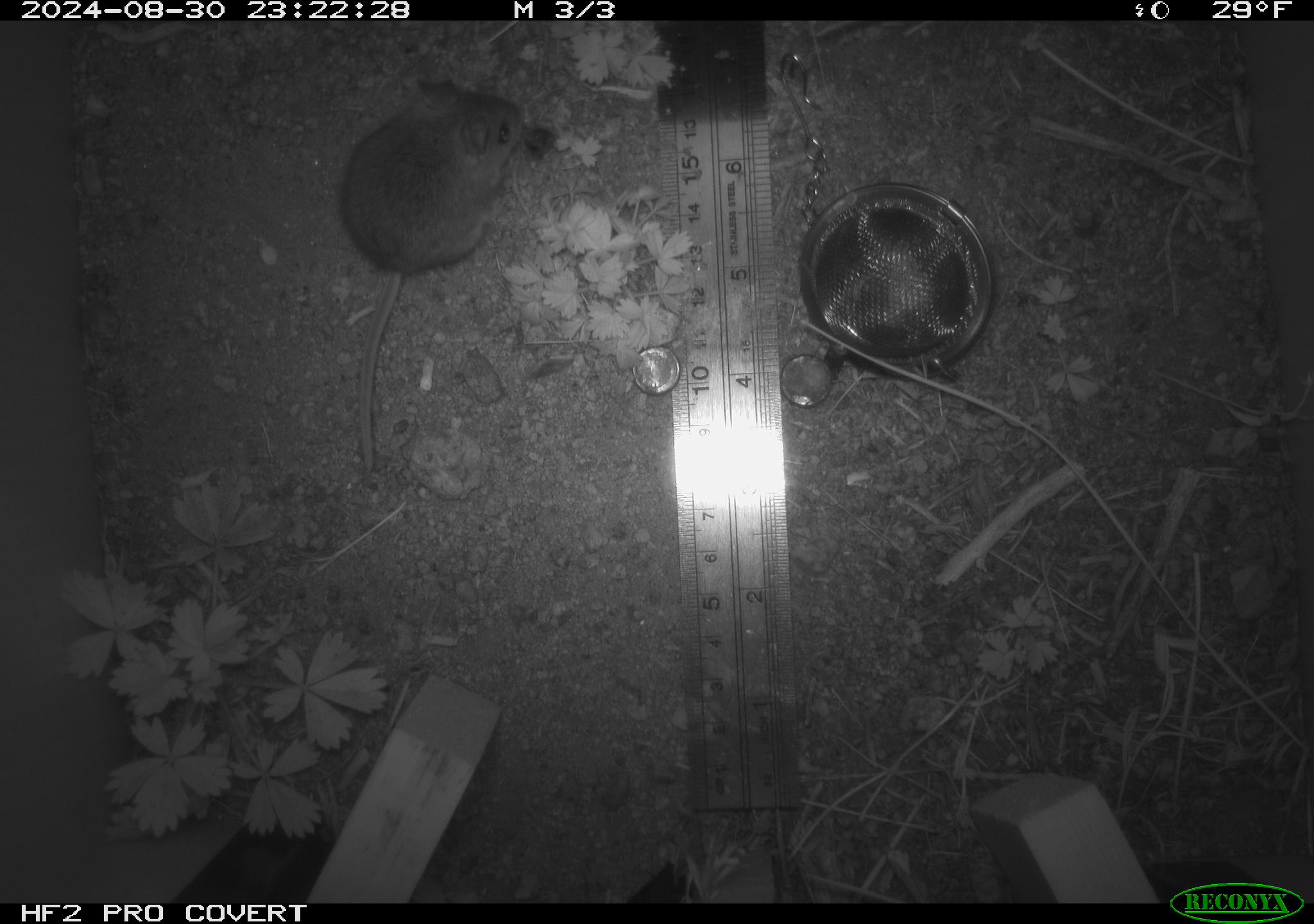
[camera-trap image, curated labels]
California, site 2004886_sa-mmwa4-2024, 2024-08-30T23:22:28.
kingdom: Animalia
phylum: Chordata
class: Mammalia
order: Rodentia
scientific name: Rodentia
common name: mouse species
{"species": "mouse species (Rodentia)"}